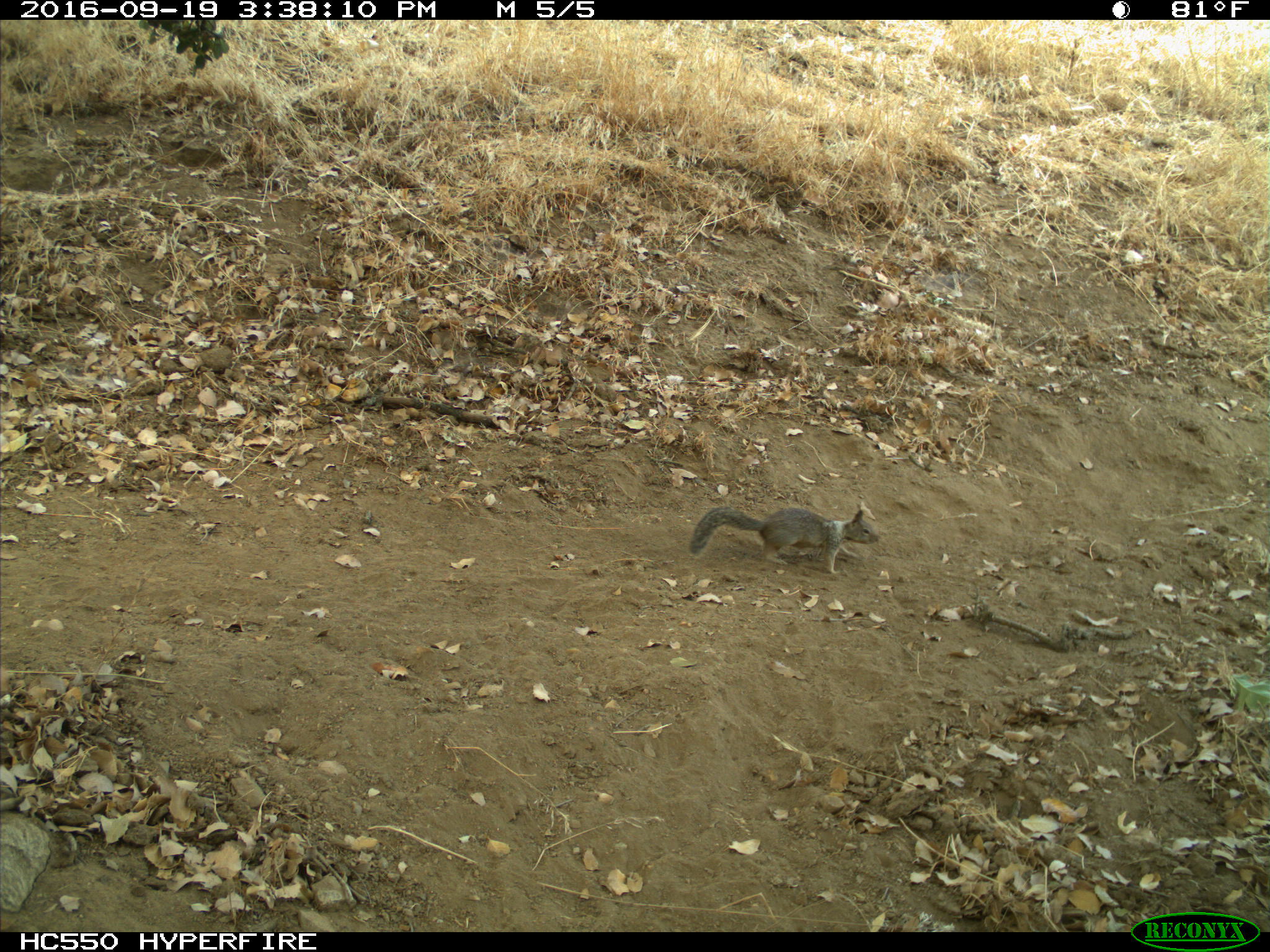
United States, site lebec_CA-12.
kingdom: Animalia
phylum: Chordata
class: Mammalia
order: Rodentia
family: Sciuridae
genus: Otospermophilus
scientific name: Otospermophilus beecheyi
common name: california ground squirrel